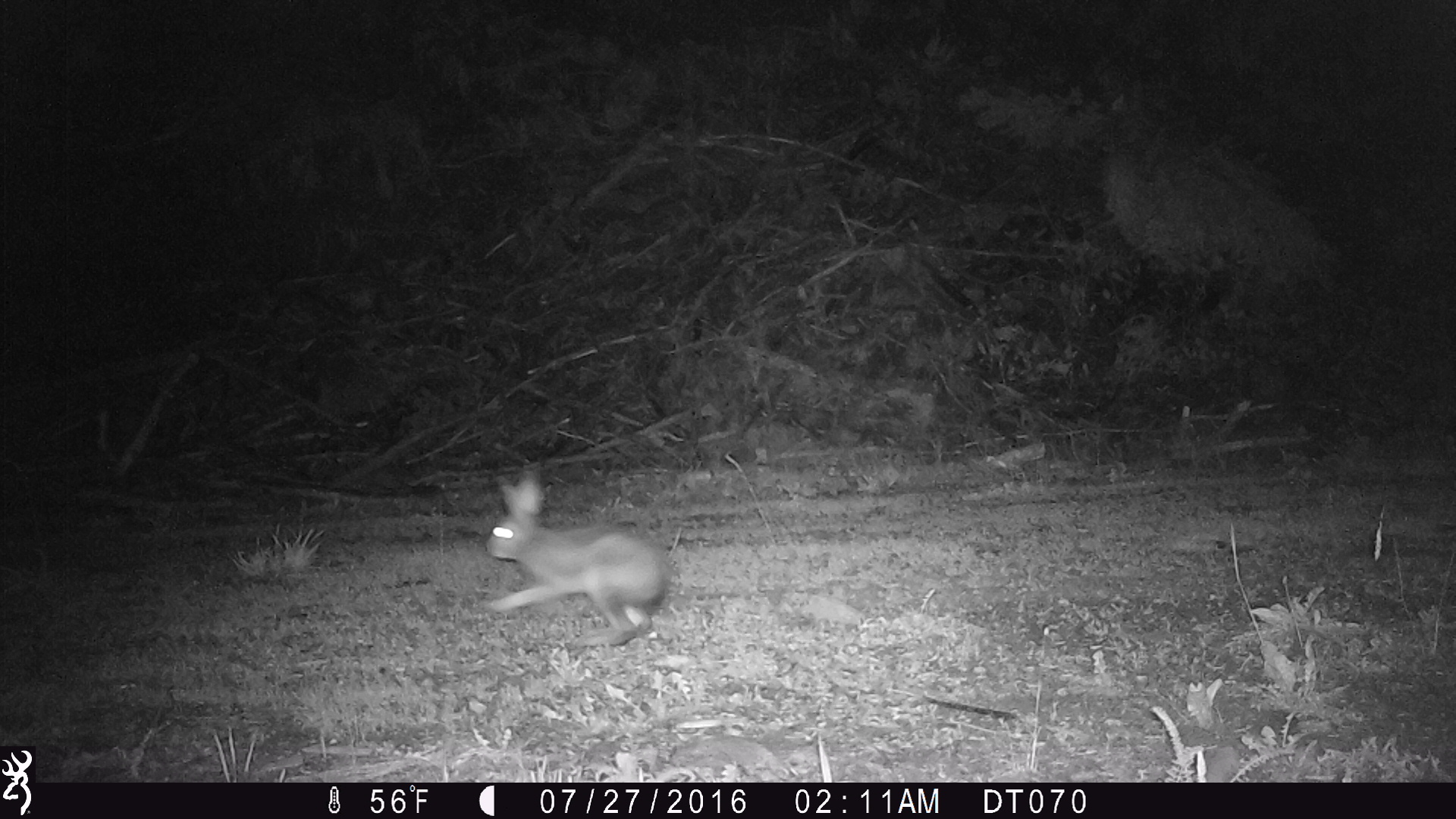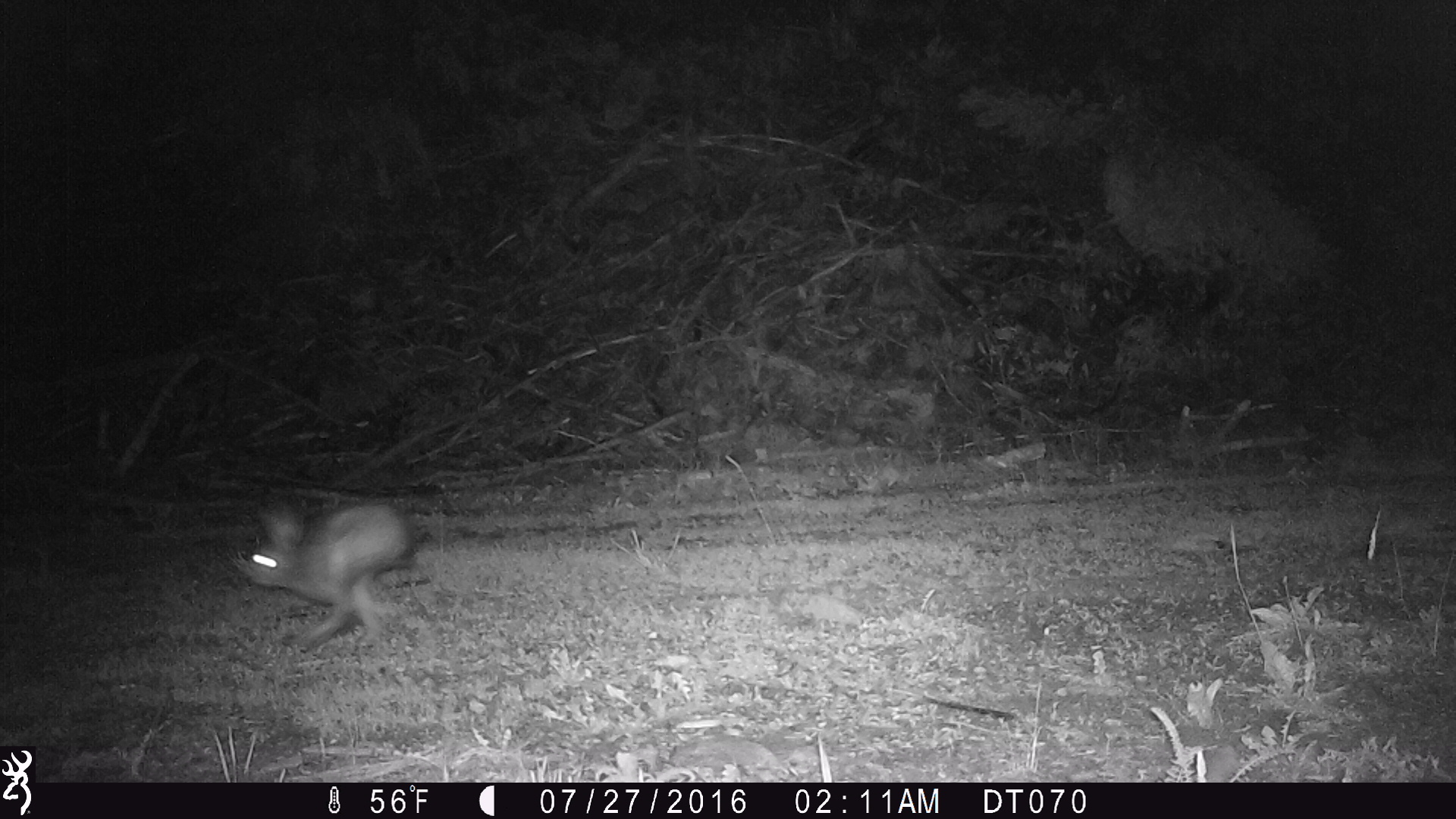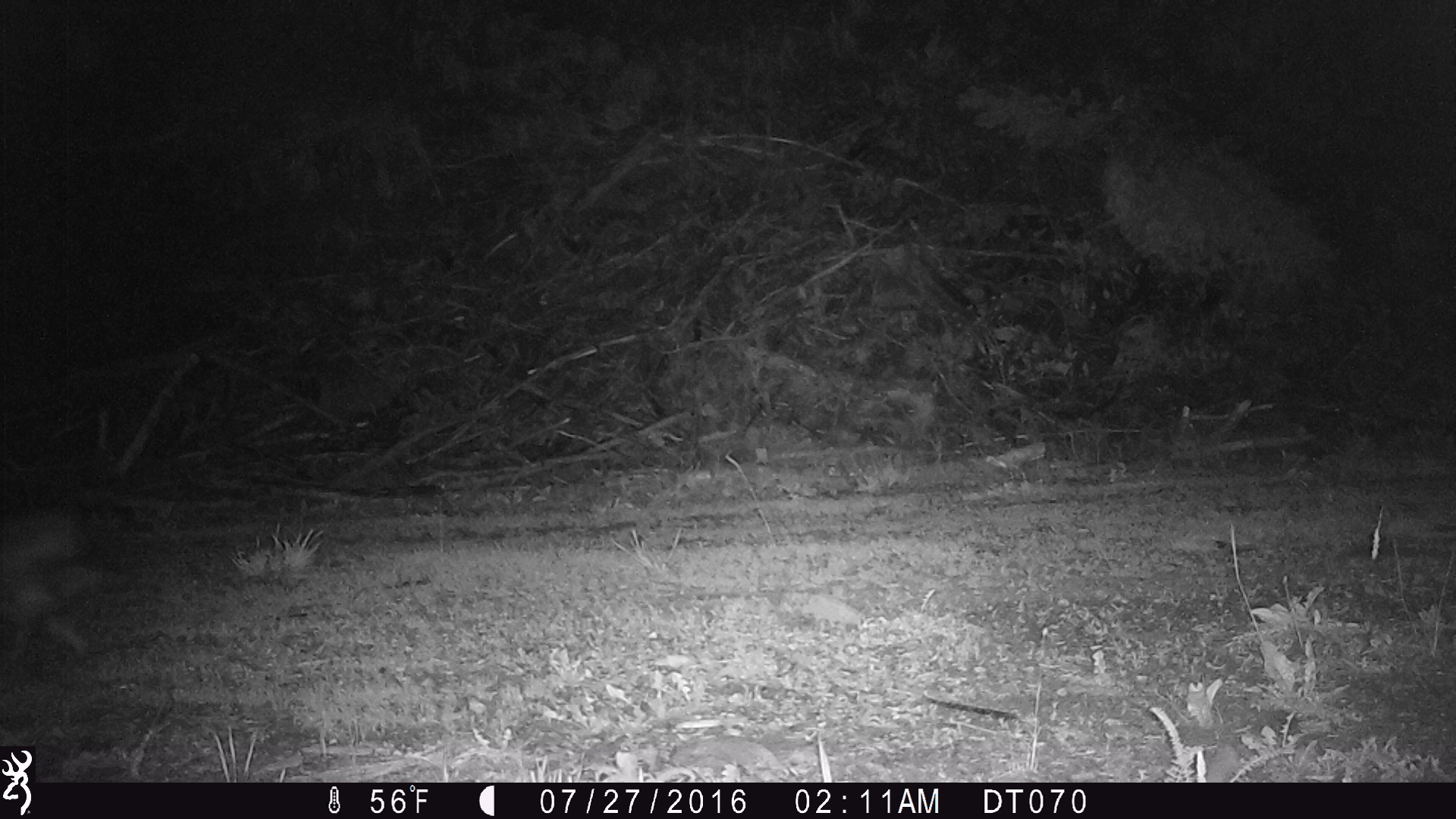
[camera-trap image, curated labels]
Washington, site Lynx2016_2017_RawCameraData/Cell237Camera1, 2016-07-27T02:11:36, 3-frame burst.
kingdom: Animalia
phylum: Chordata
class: Mammalia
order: Lagomorpha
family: Leporidae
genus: Lepus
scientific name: Lepus americanus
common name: snowshoe hare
Lepus americanus (snowshoe hare). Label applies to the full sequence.